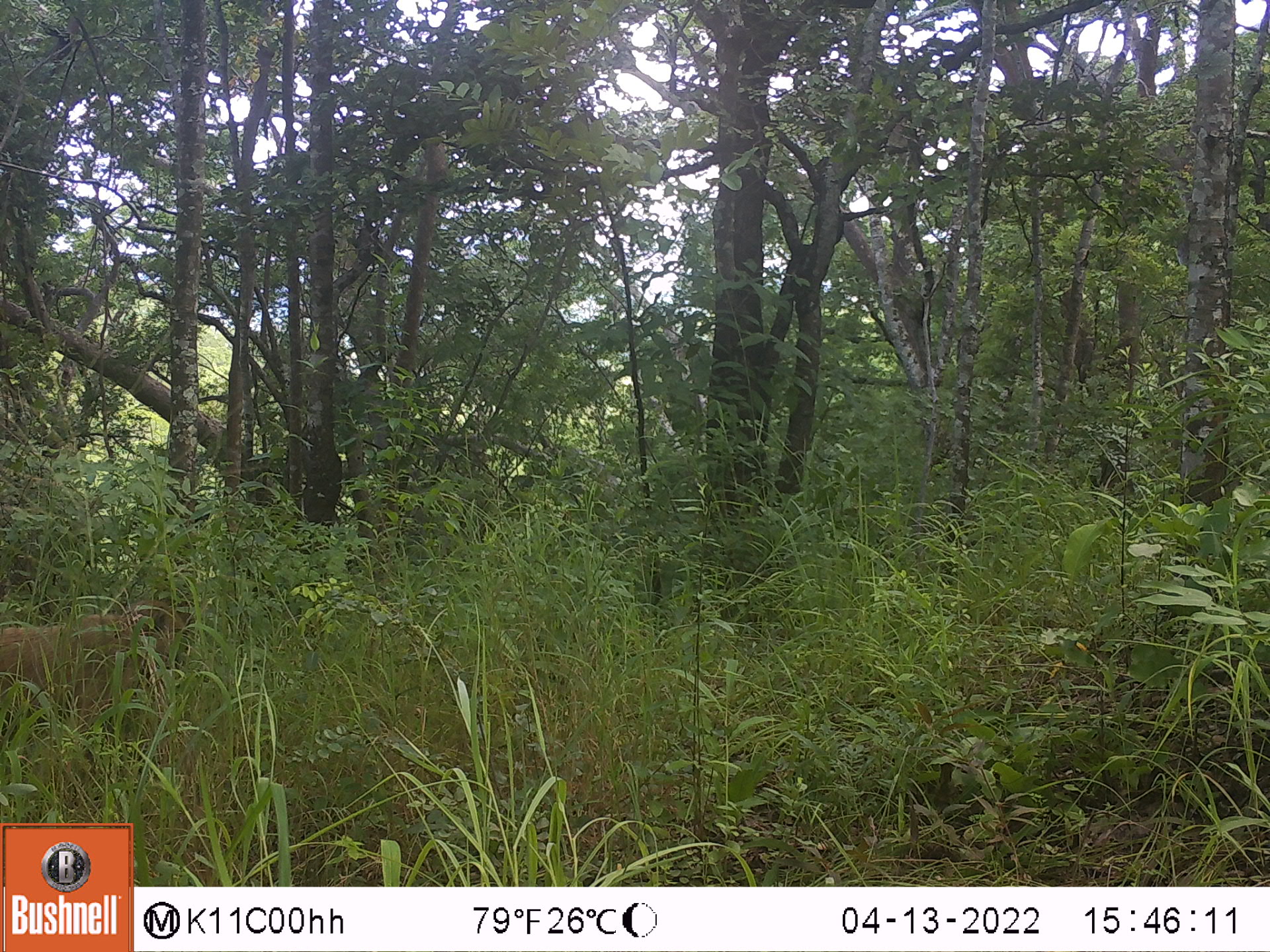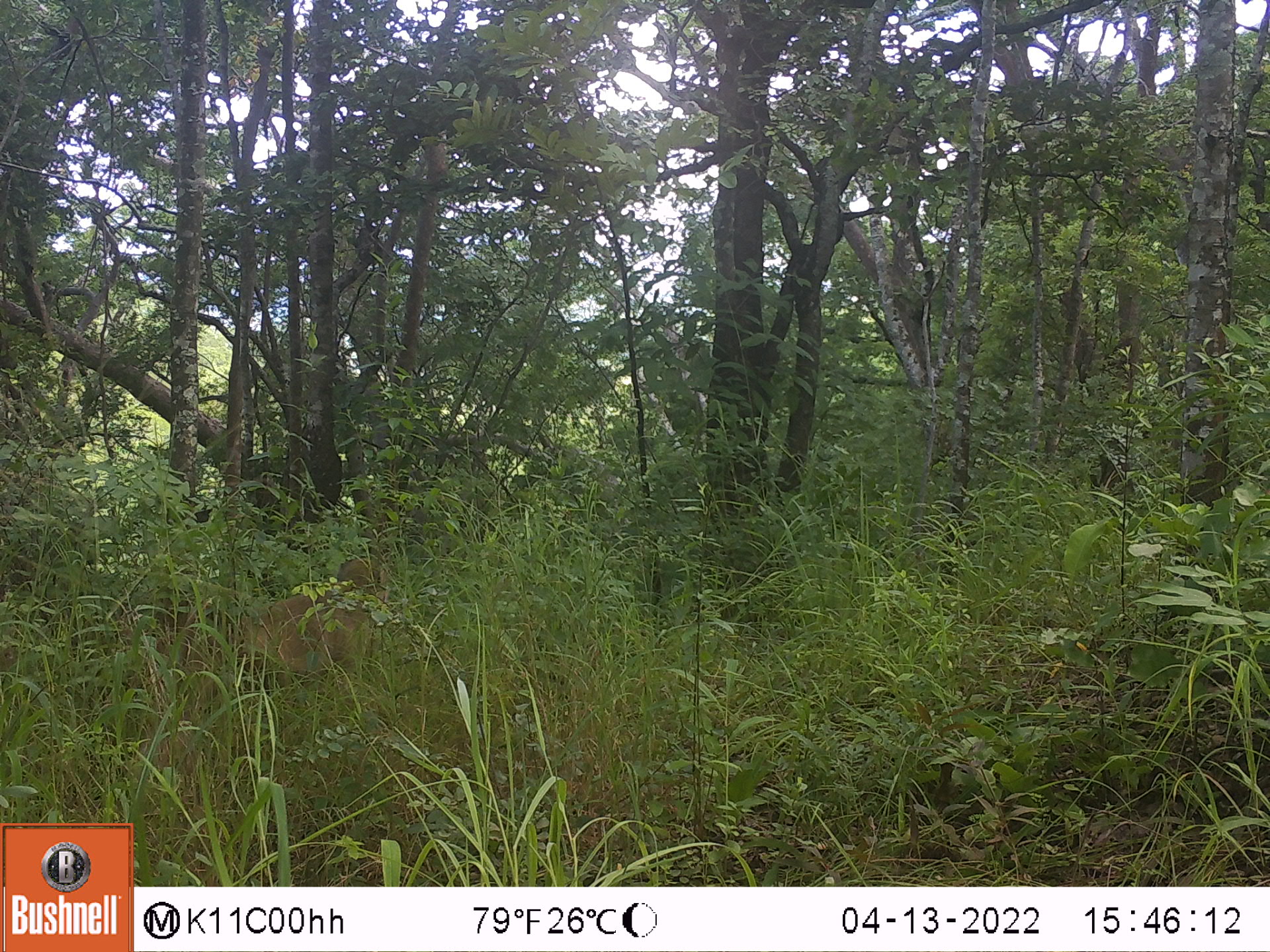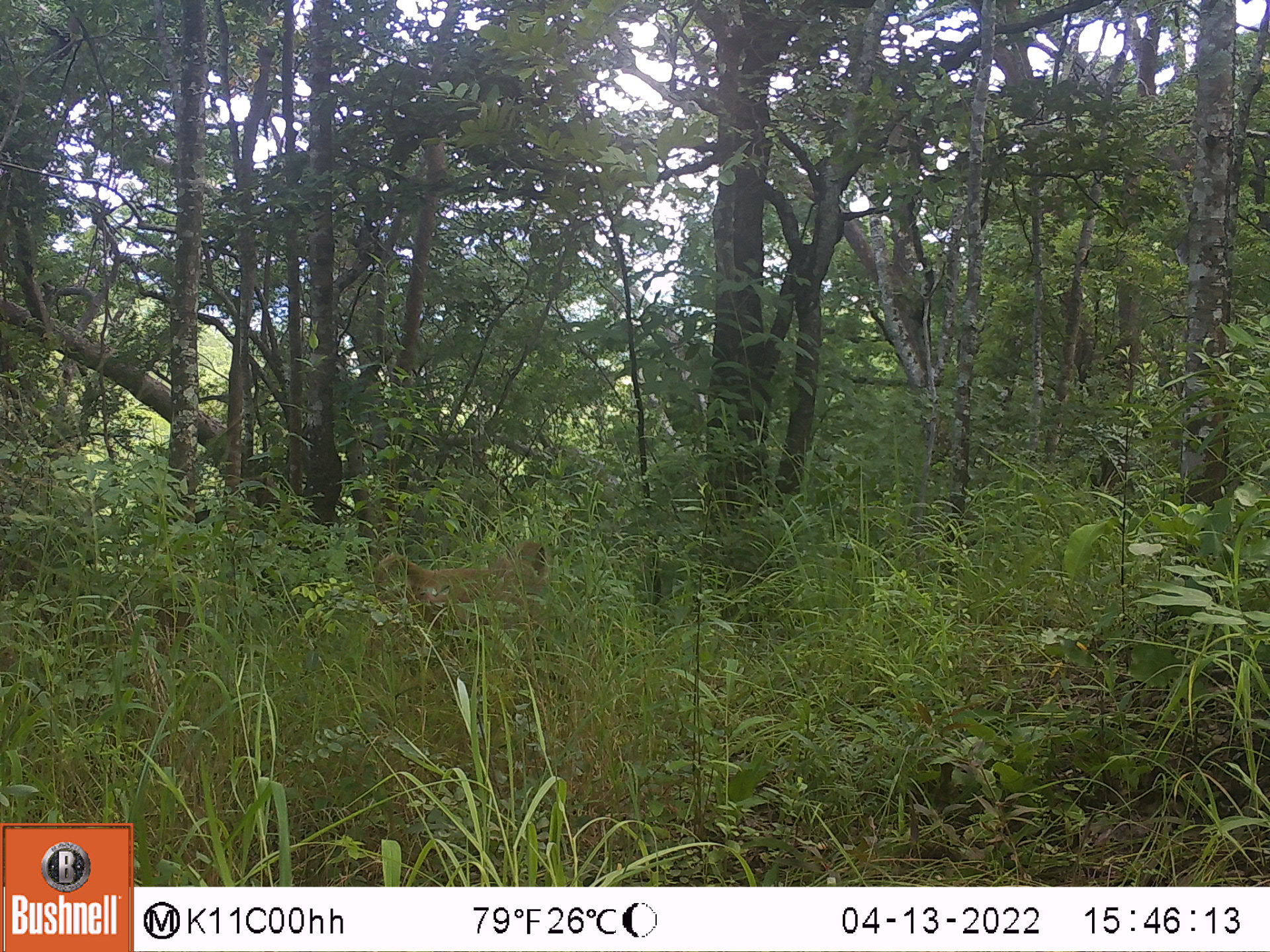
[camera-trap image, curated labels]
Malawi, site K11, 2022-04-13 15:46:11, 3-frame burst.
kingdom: Animalia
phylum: Chordata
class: Mammalia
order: Primates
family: Cercopithecidae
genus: Papio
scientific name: Papio cynocephalus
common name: yellow baboon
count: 1